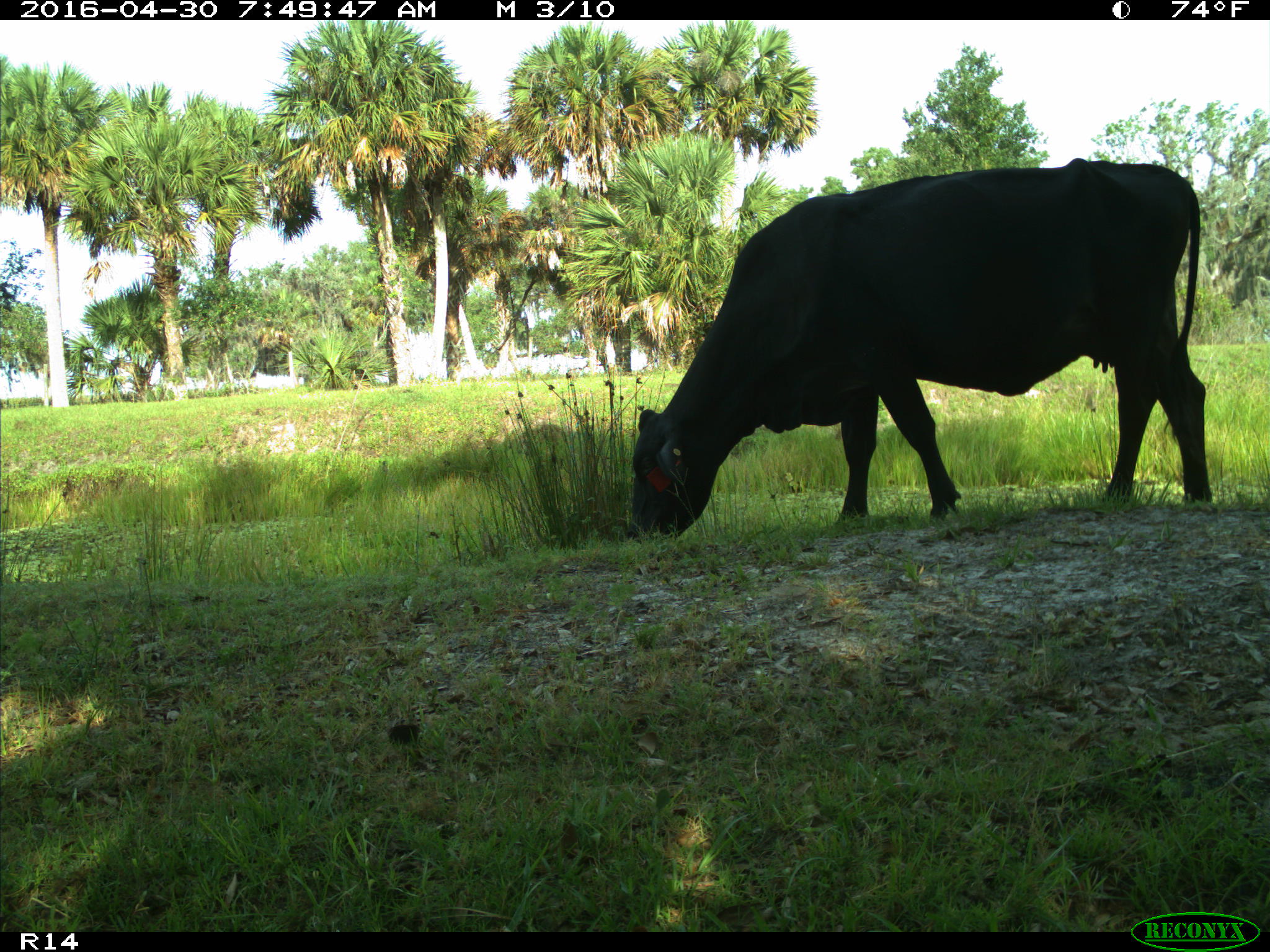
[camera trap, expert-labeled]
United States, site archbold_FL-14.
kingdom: Animalia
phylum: Chordata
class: Mammalia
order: Artiodactyla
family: Bovidae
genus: Bos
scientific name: Bos taurus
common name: domestic cow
Bos taurus (domestic cow).